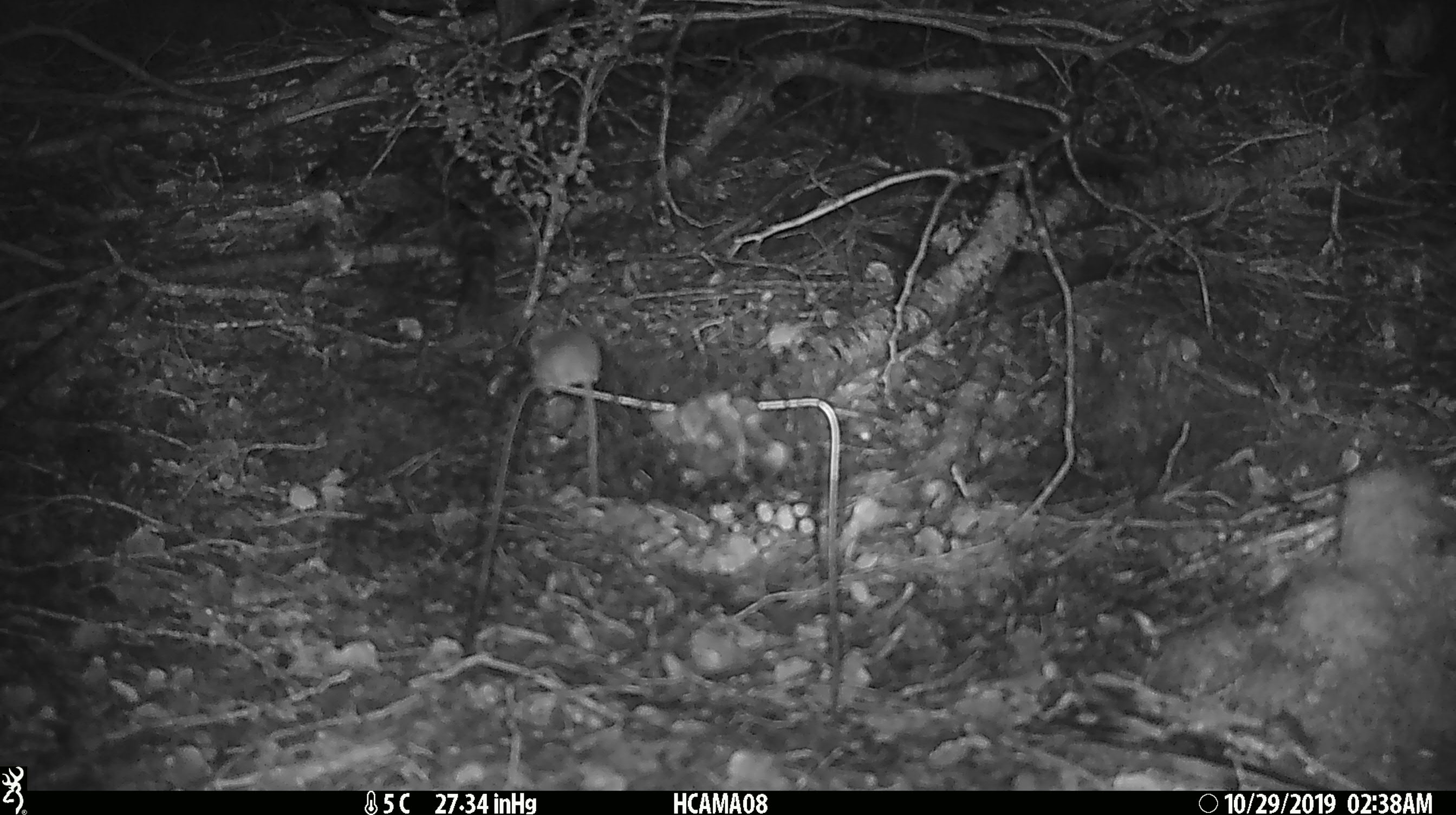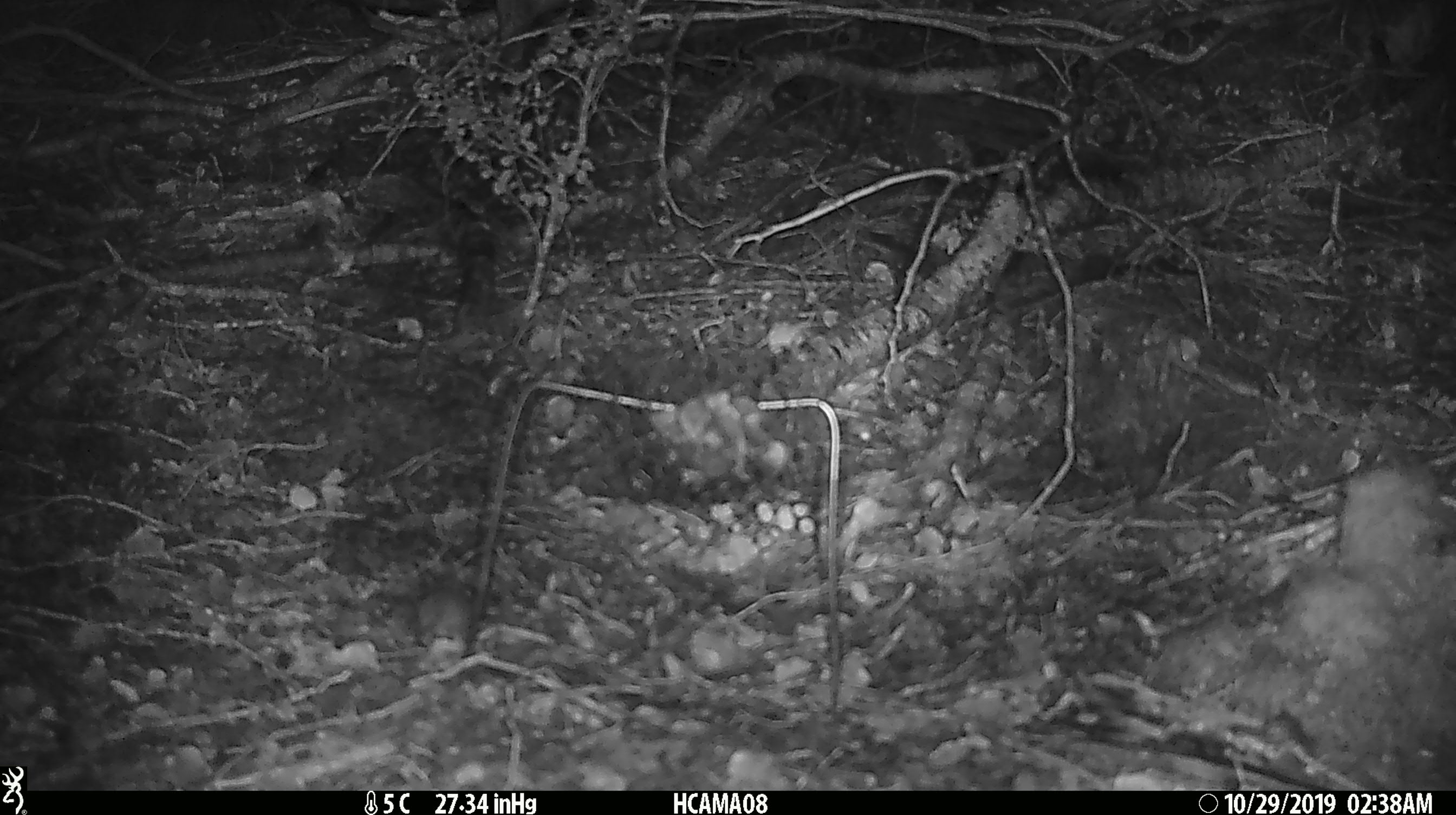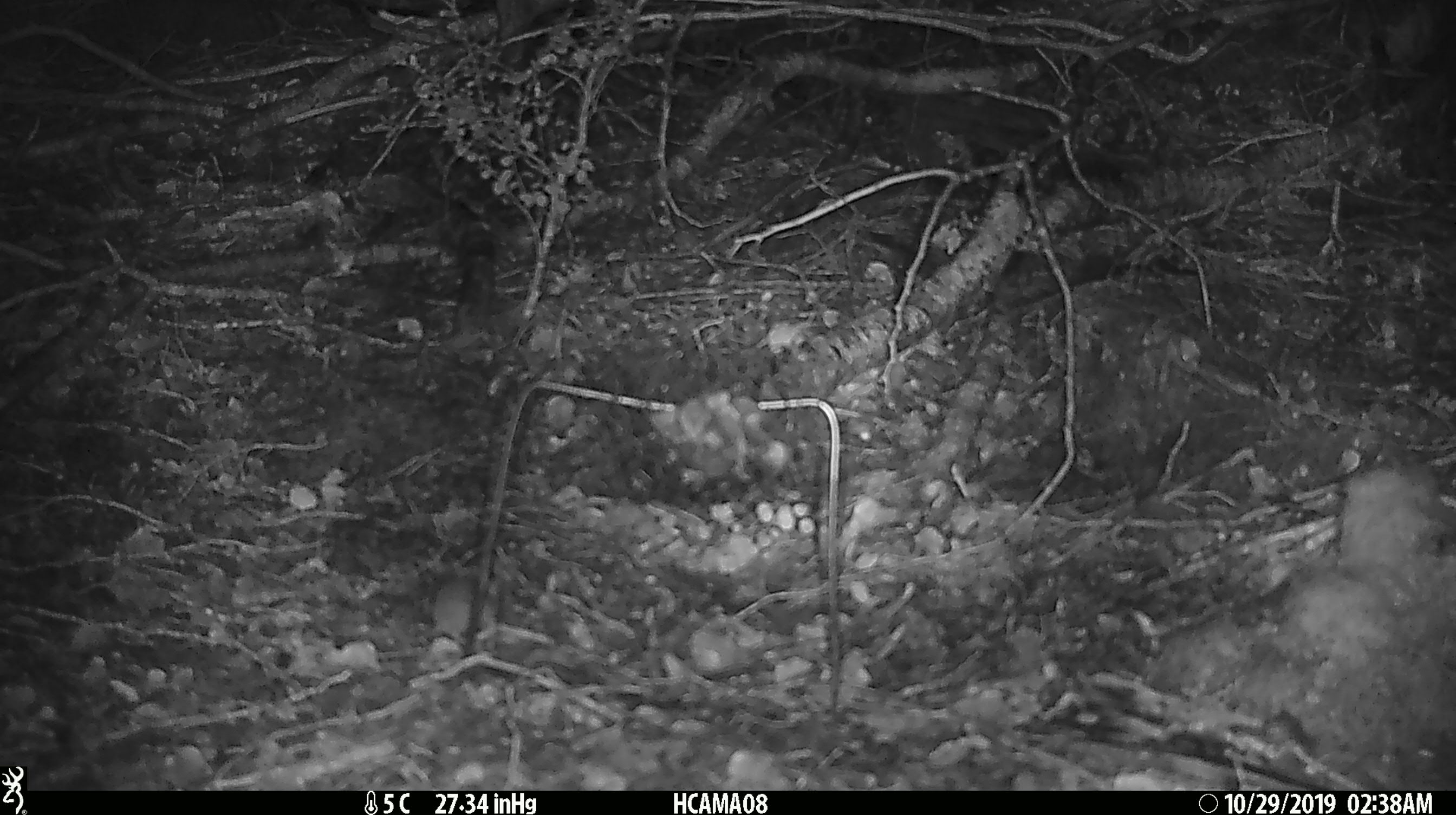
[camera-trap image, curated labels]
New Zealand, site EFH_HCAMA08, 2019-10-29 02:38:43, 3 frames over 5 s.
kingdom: Animalia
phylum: Chordata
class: Mammalia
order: Rodentia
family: Muridae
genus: Mus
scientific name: Mus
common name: mouse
Mouse (Mus).